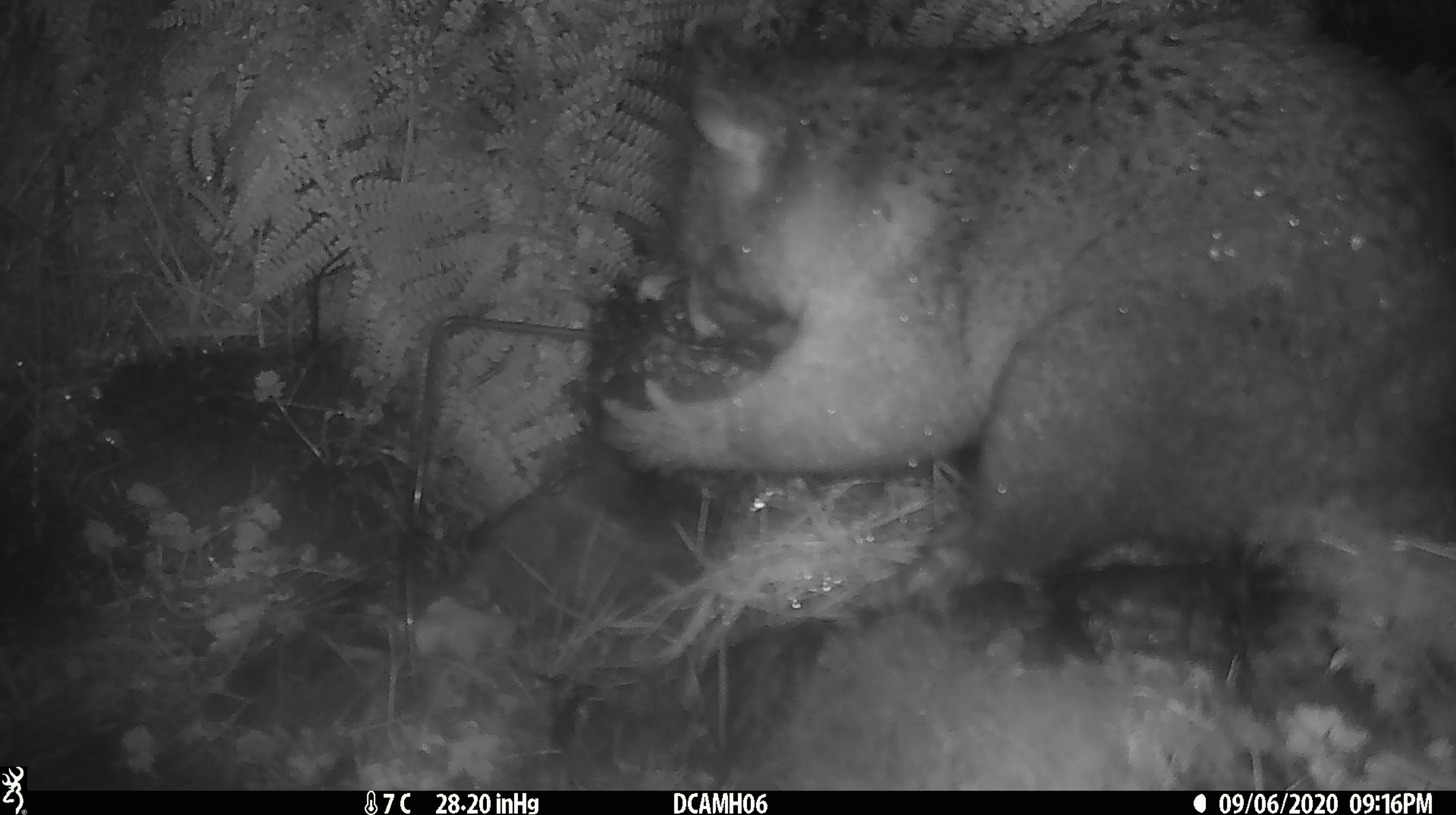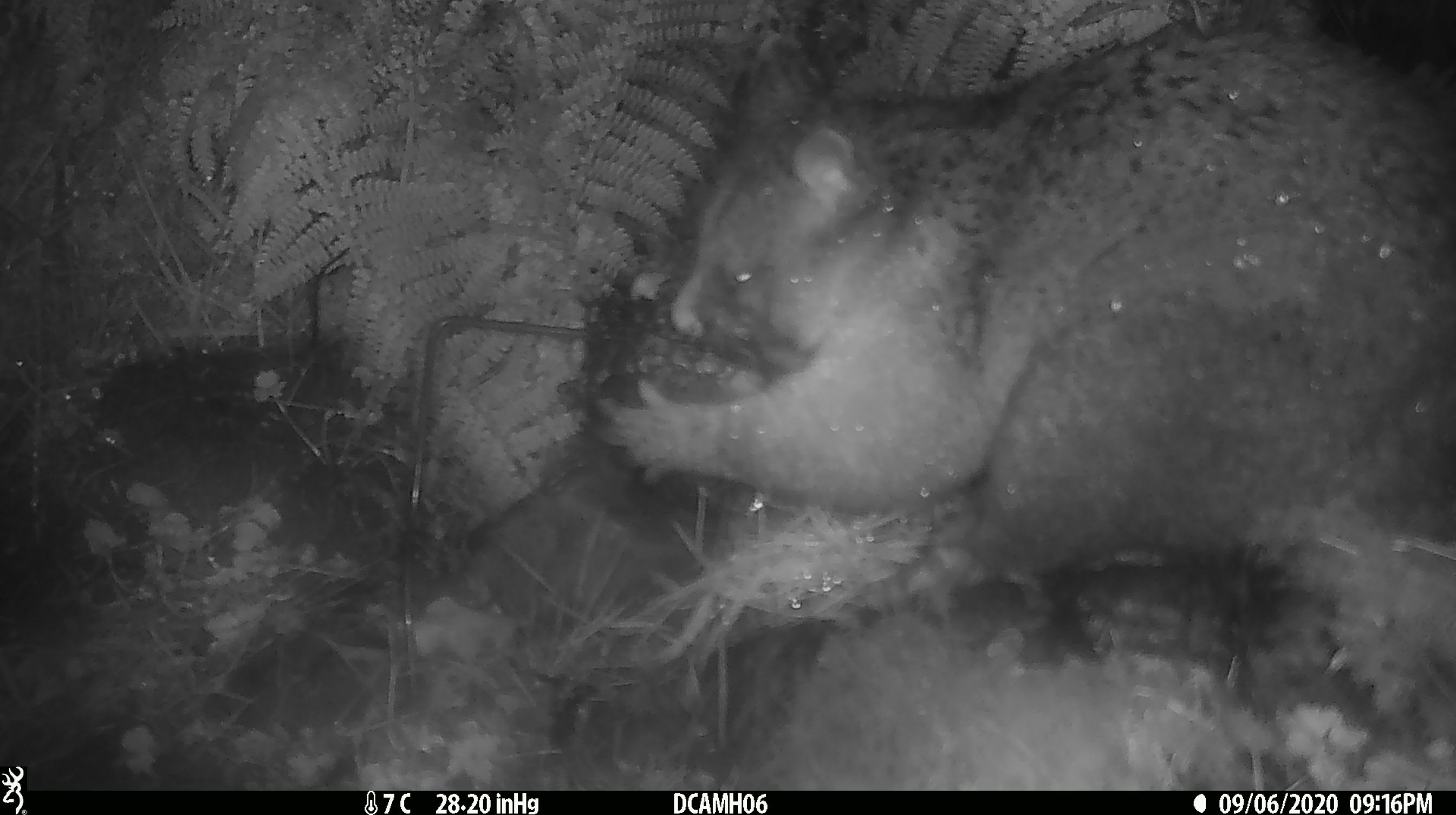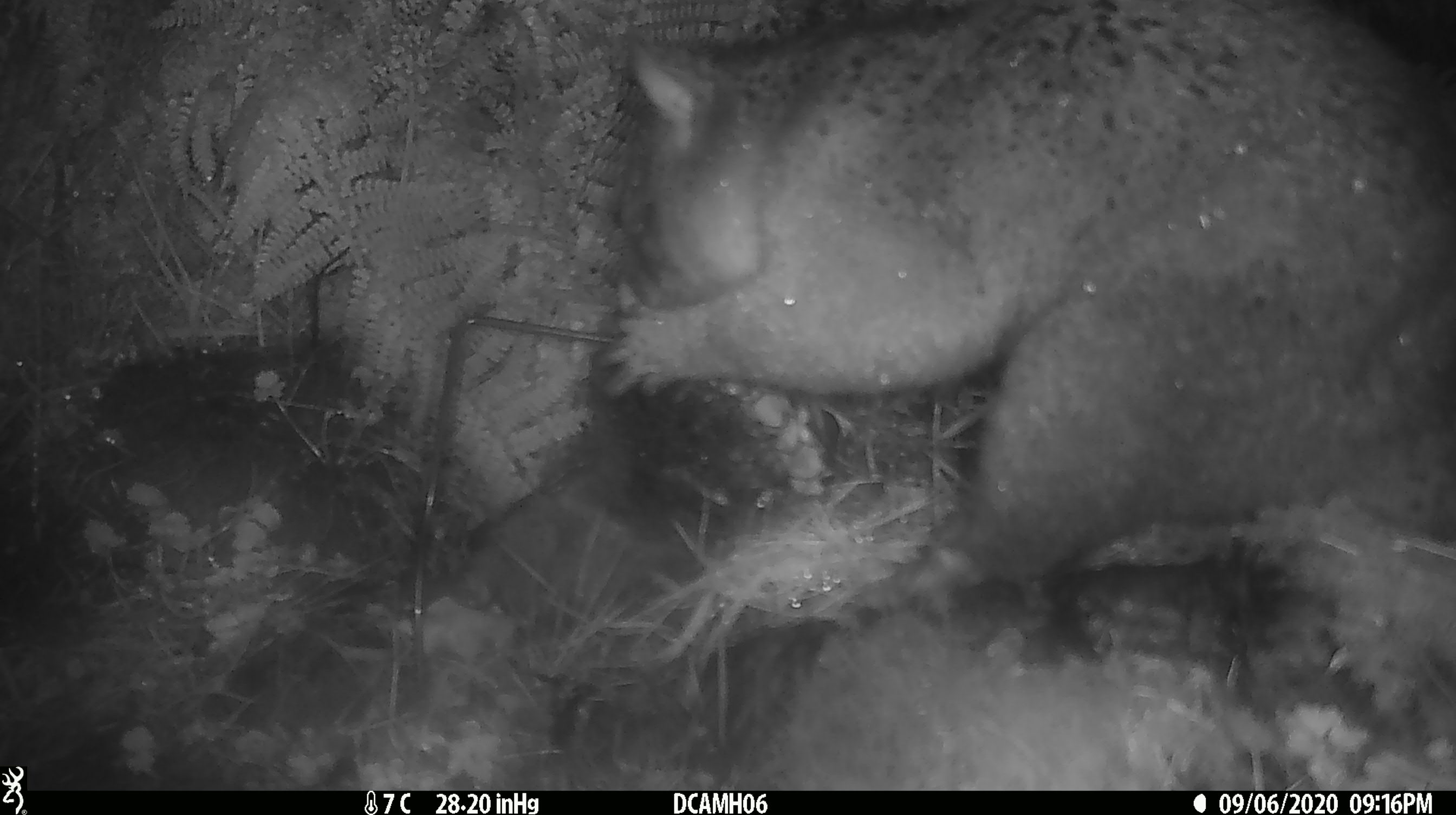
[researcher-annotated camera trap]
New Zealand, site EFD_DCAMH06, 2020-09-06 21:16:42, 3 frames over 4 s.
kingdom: Animalia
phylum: Chordata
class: Mammalia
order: Diprotodontia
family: Phalangeridae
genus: Trichosurus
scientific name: Trichosurus vulpecula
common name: common brushtail possum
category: possum